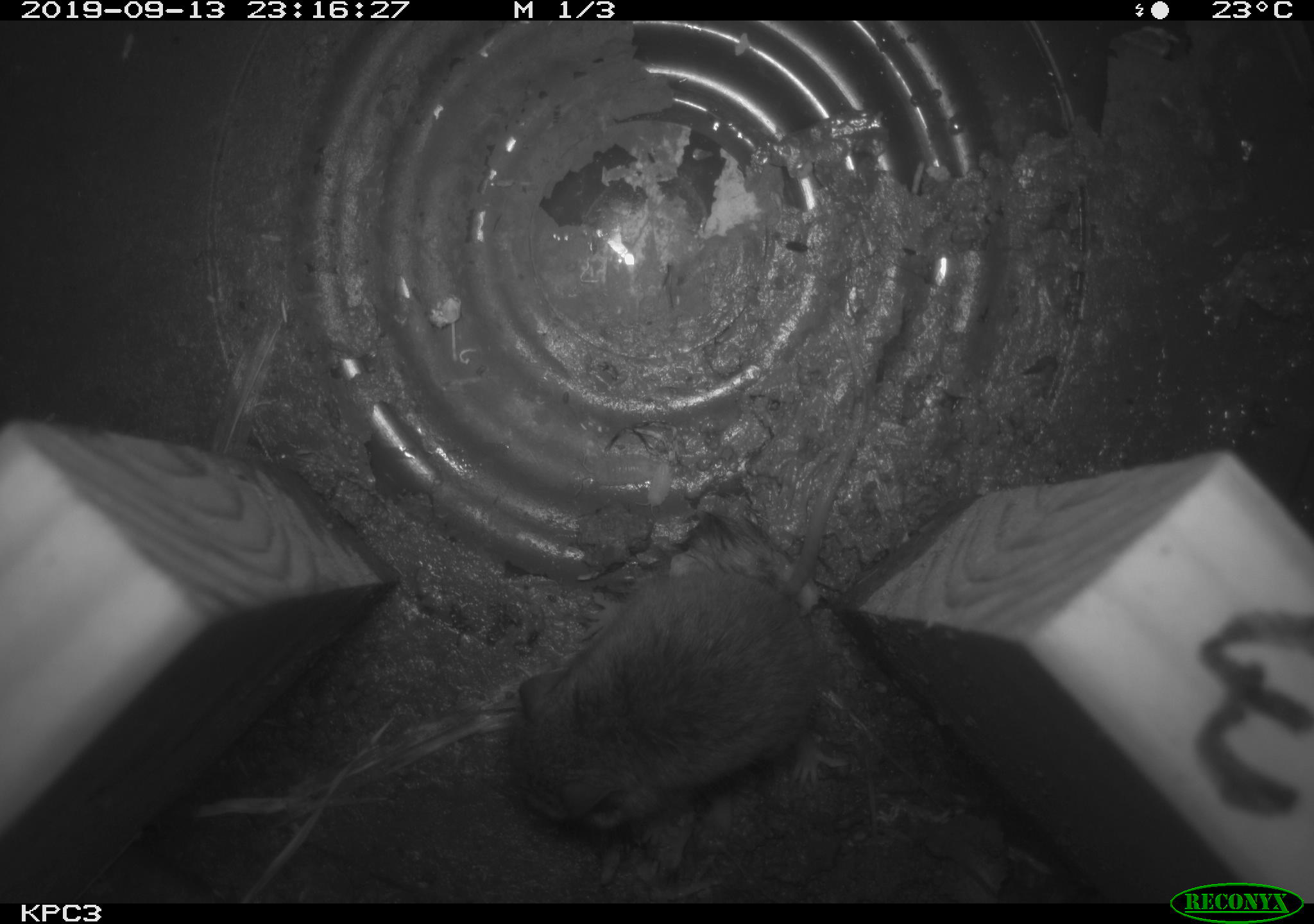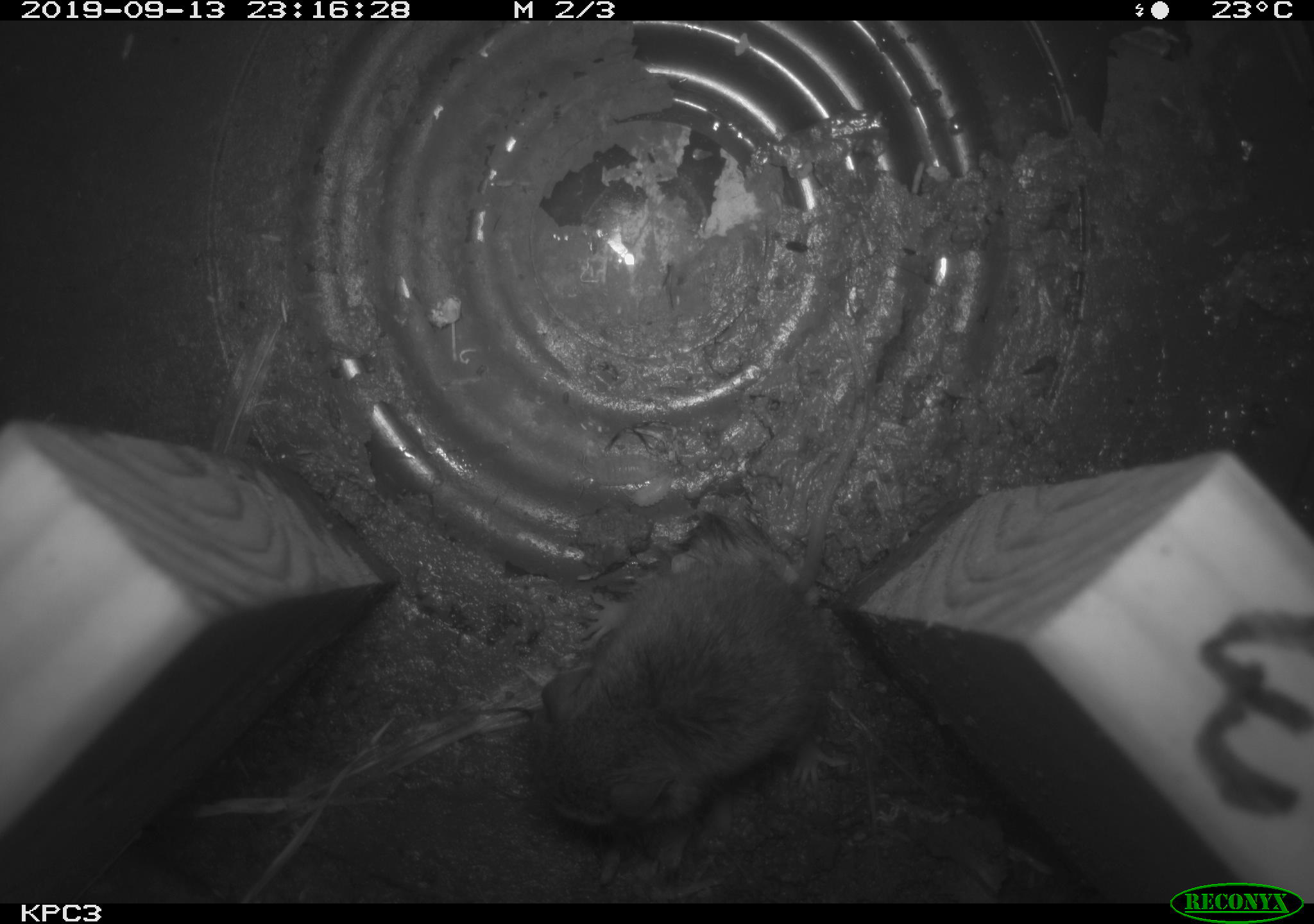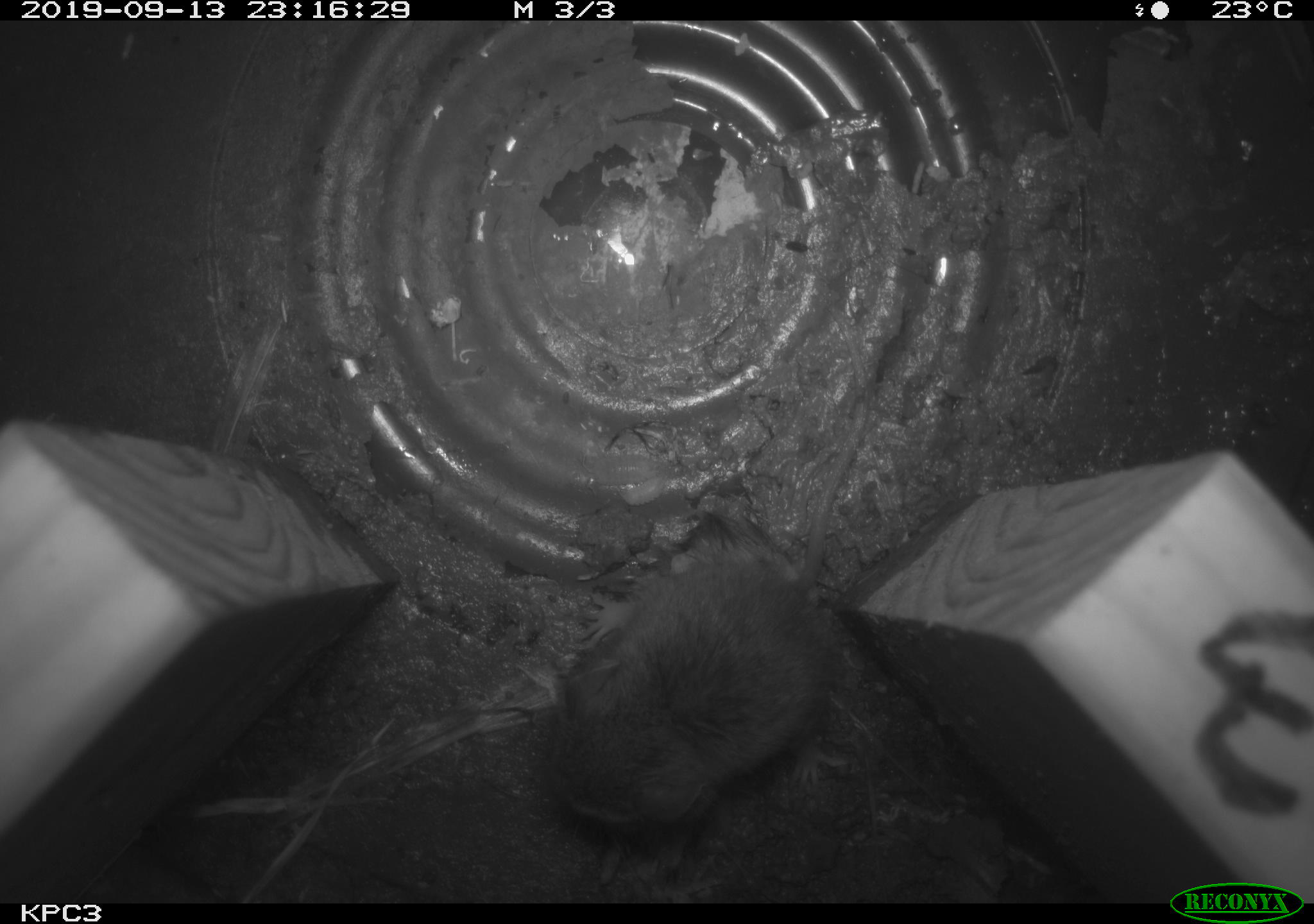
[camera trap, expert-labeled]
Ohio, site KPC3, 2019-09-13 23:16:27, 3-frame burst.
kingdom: Animalia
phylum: Chordata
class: Mammalia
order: Rodentia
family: Cricetidae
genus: Peromyscus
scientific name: Peromyscus leucopus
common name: white-footed mouse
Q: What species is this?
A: White-footed mouse (Peromyscus leucopus).